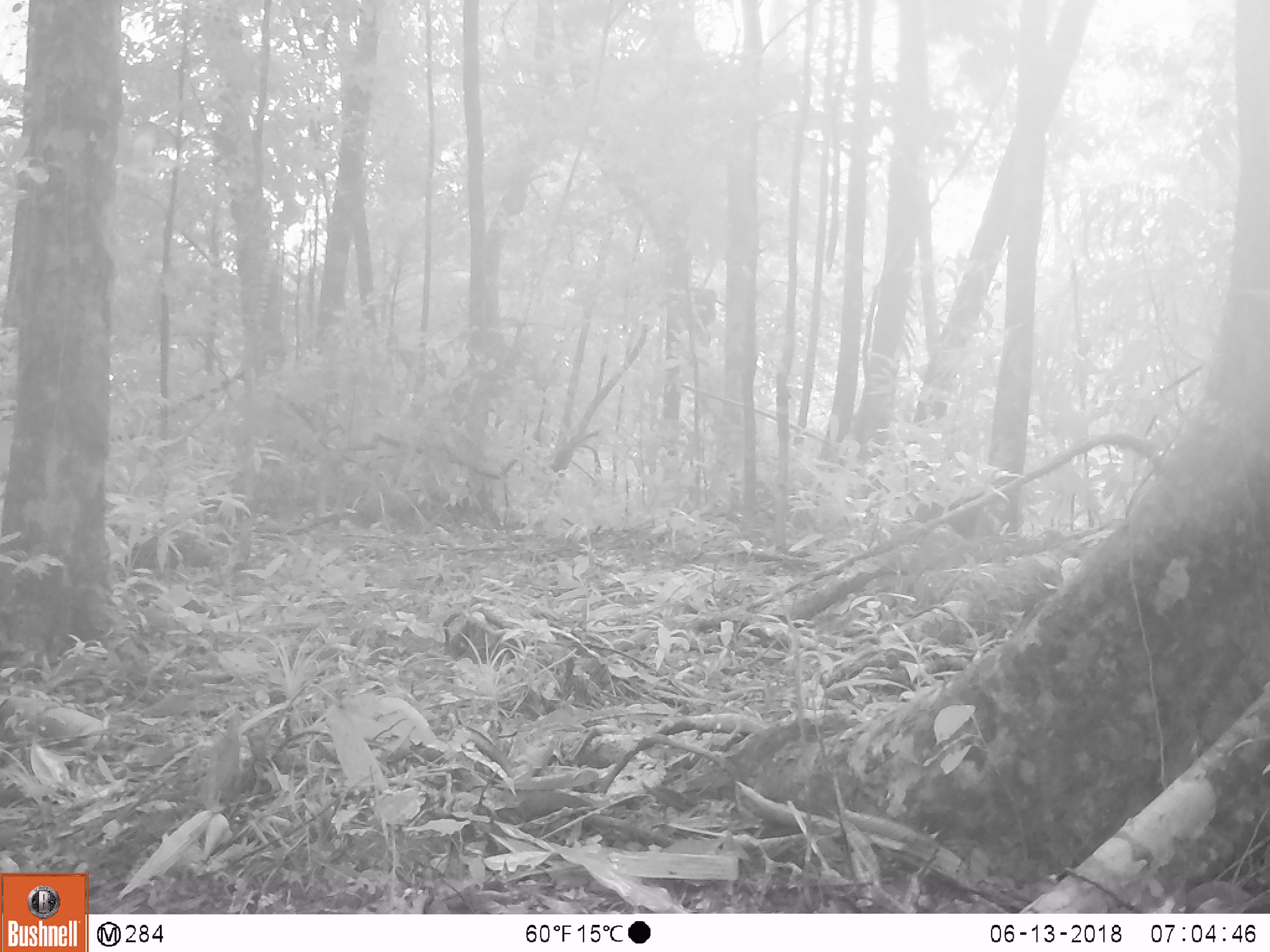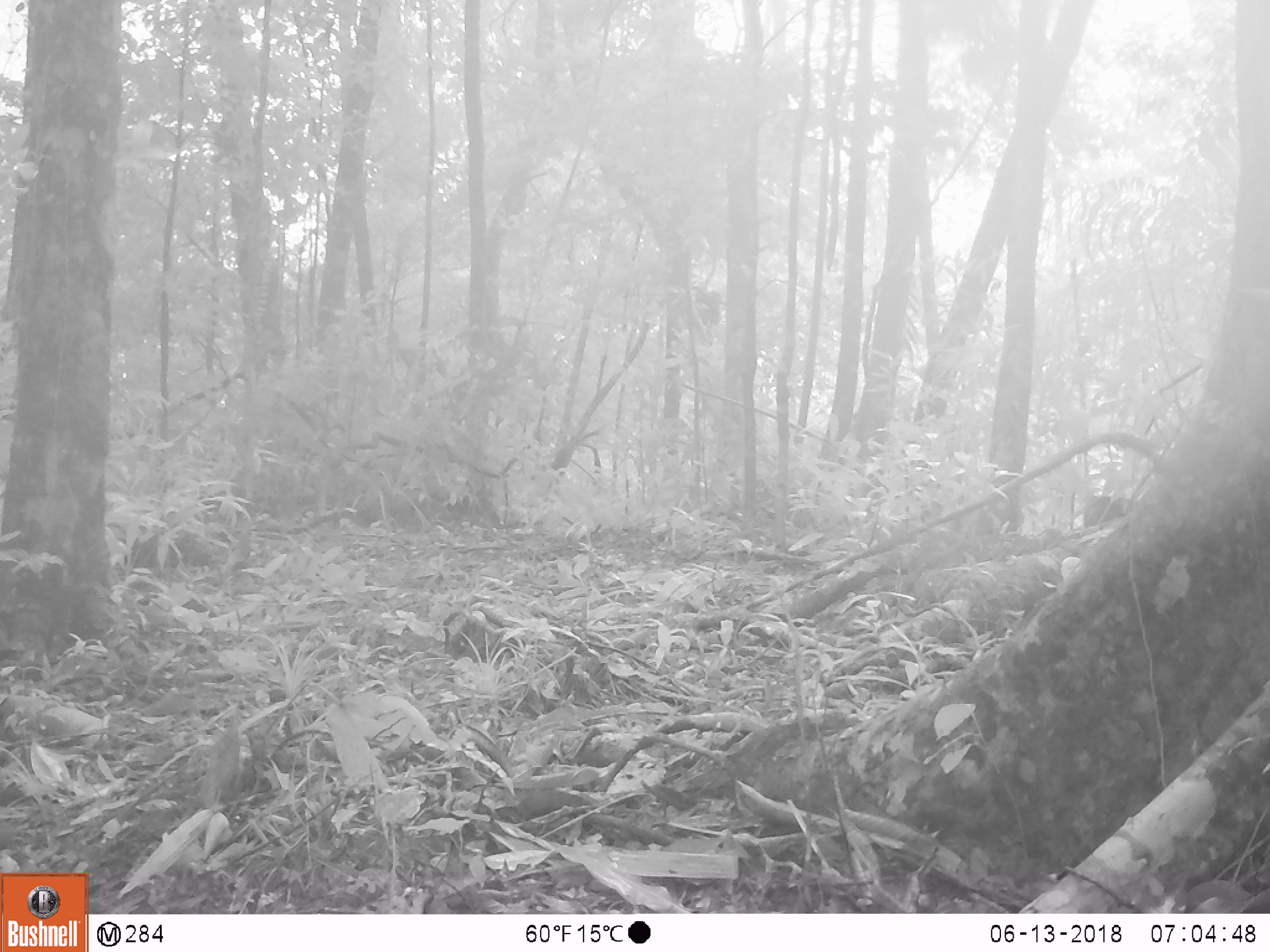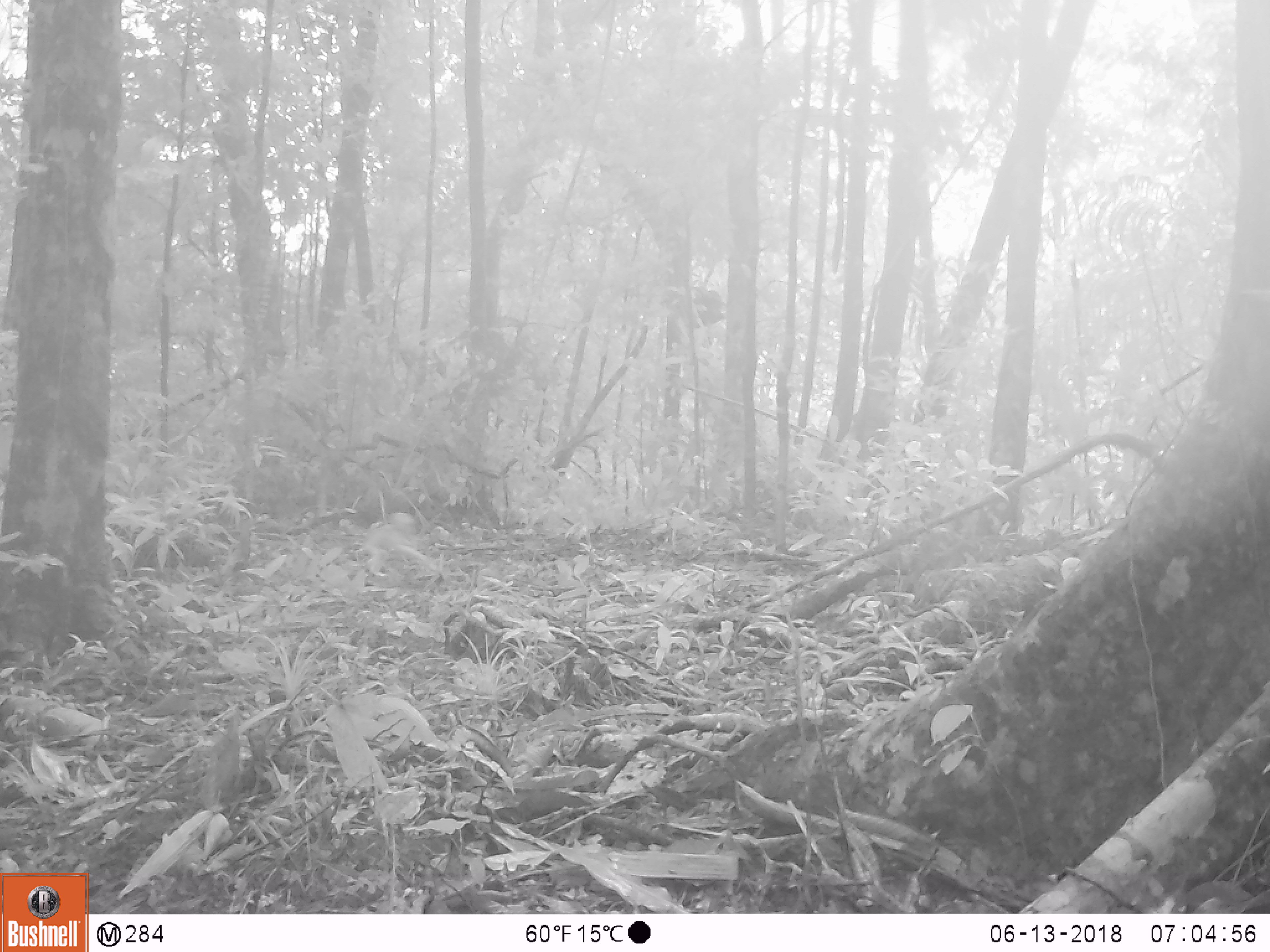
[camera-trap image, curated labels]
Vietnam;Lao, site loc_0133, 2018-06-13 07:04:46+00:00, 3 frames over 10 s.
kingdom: Animalia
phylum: Chordata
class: Mammalia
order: Primates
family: Cercopithecidae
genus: Macaca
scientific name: Macaca arctoides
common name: stump-tailed macaque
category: stump tailed macaque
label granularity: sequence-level